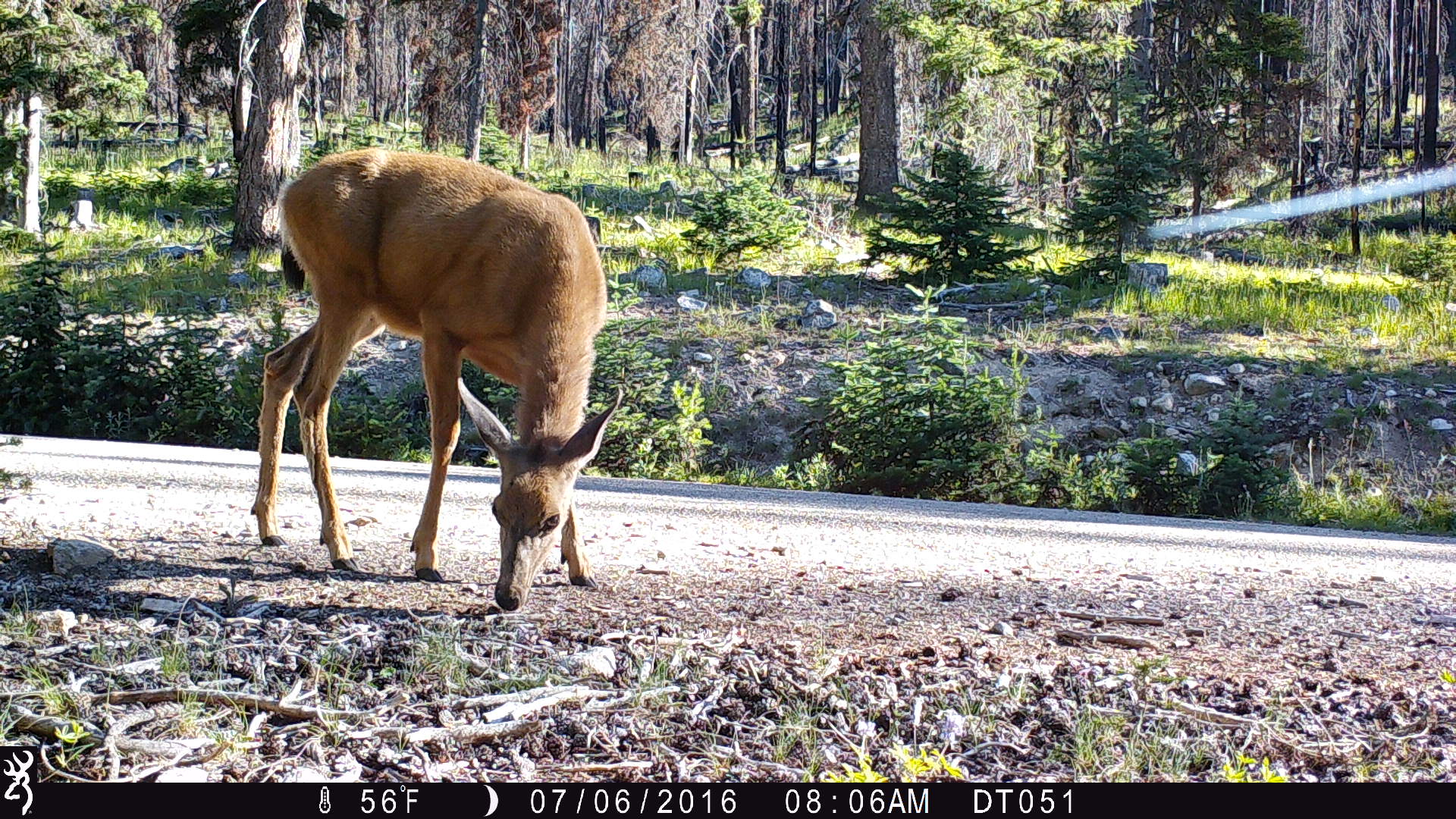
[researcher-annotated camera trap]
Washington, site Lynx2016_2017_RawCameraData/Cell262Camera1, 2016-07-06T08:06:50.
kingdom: Animalia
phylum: Chordata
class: Mammalia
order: Artiodactyla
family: Cervidae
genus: Odocoileus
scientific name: Odocoileus hemionus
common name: mule deer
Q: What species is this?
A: Odocoileus hemionus (mule deer).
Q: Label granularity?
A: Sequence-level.